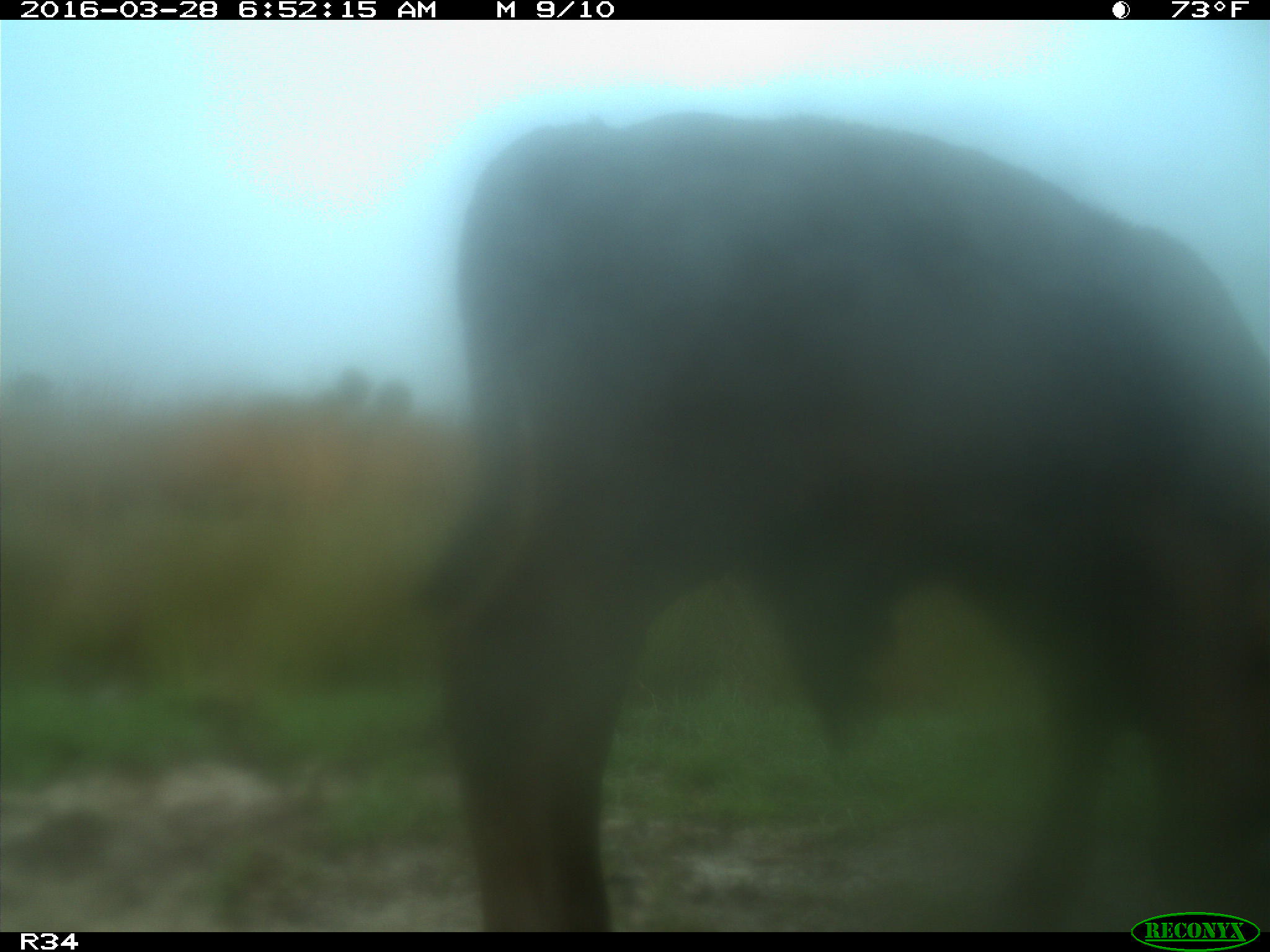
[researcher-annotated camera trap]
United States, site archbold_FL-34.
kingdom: Animalia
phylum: Chordata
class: Mammalia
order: Artiodactyla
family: Bovidae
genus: Bos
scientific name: Bos taurus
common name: domestic cow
Bos taurus (domestic cow).